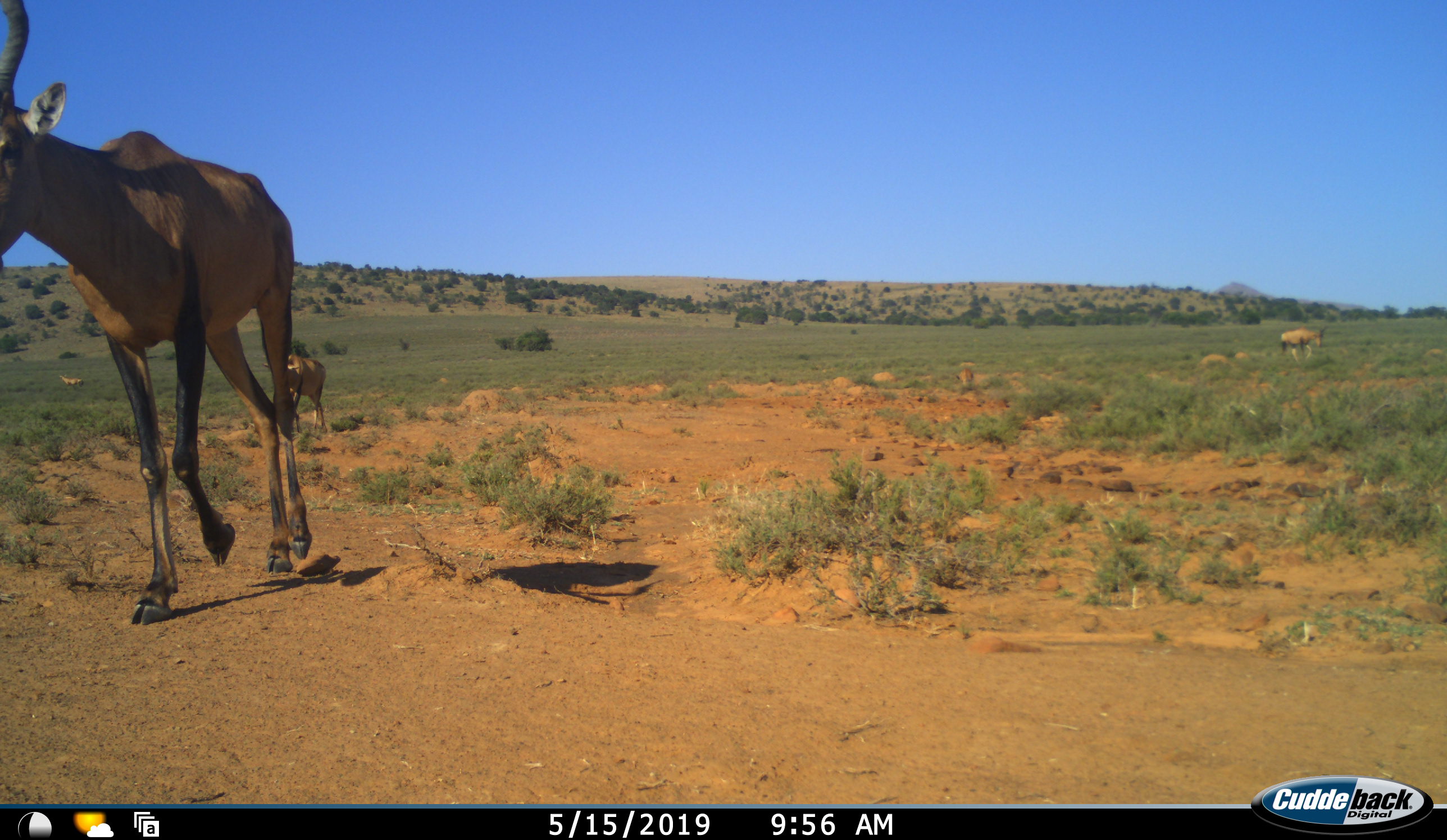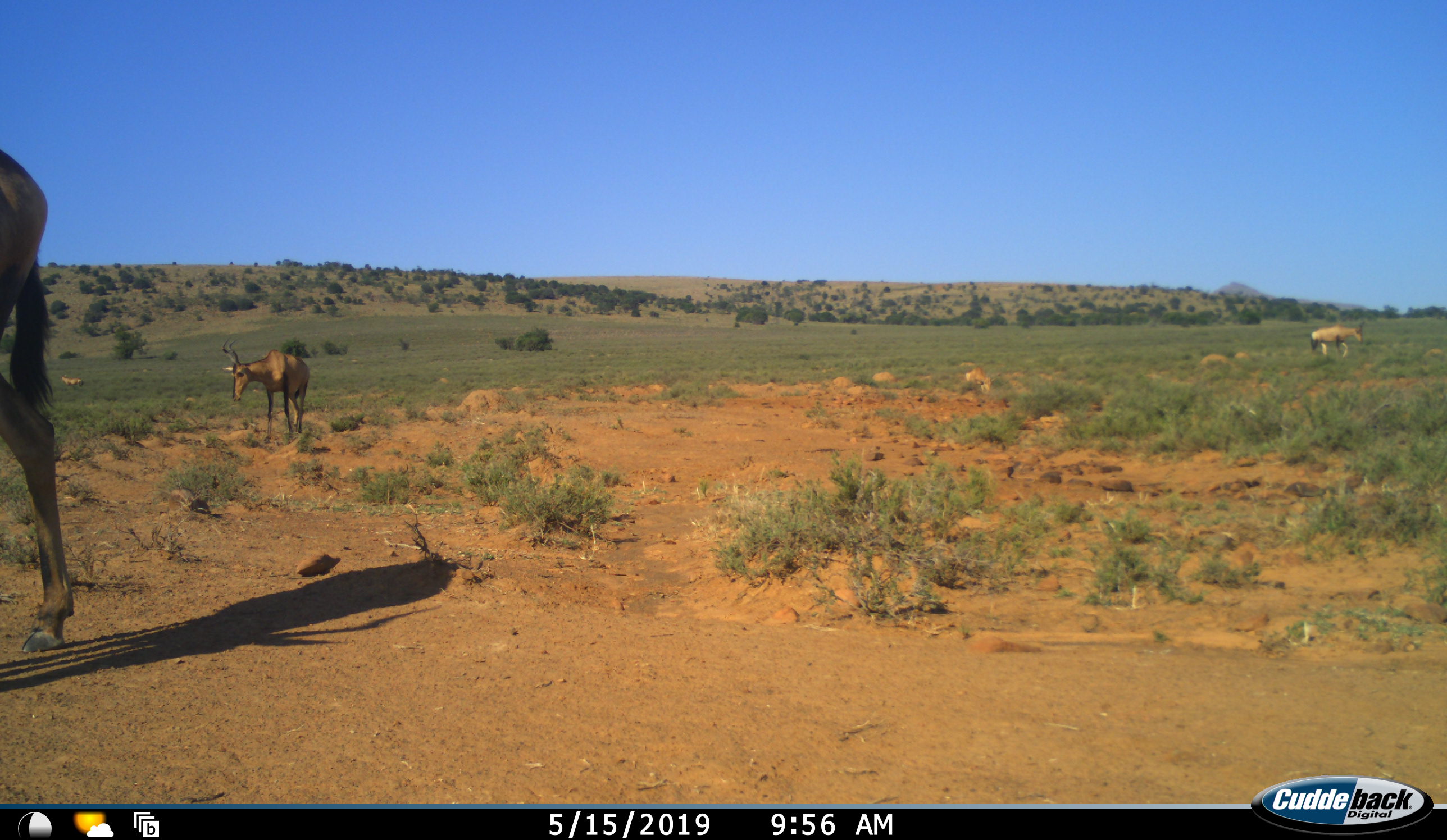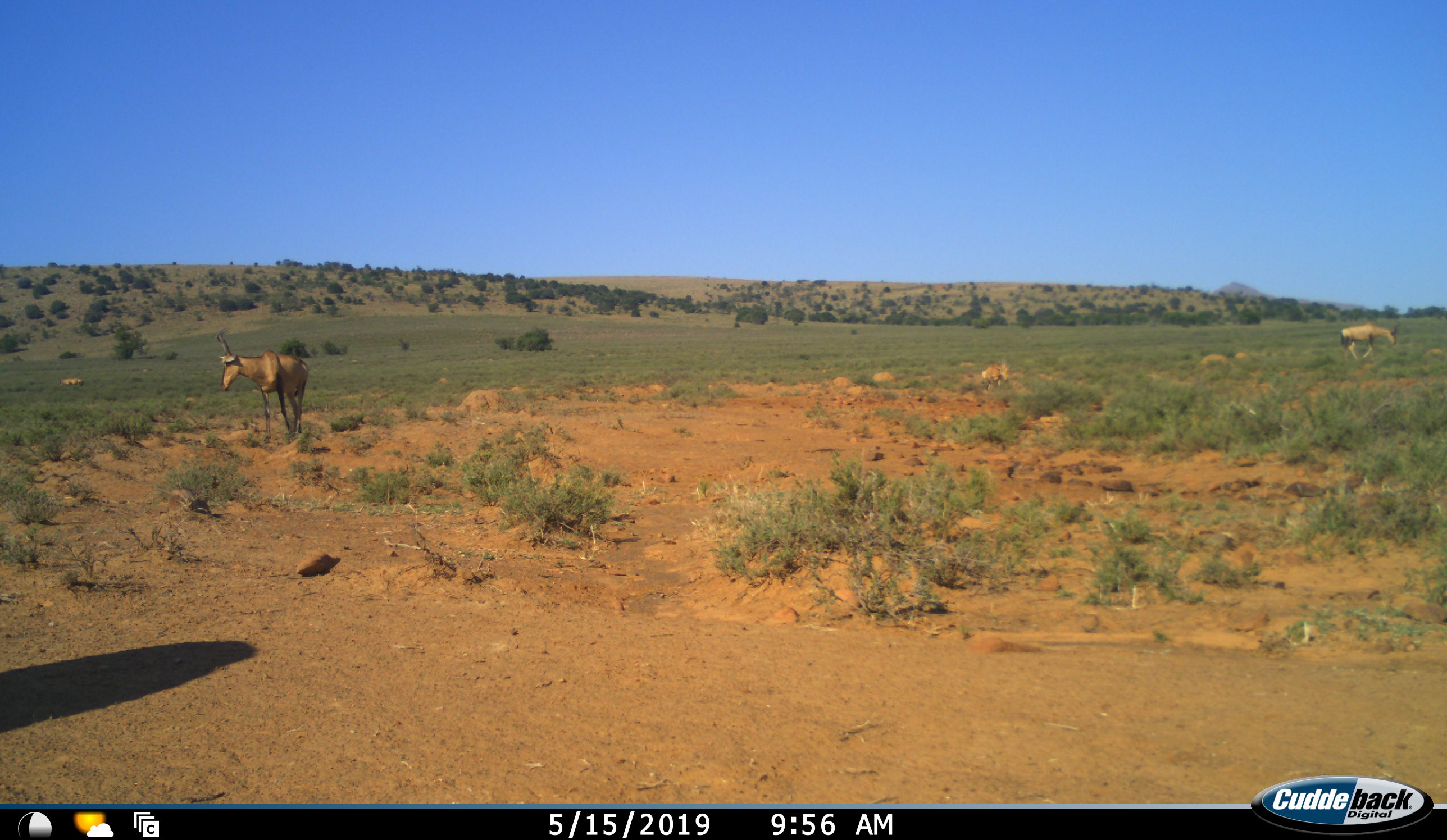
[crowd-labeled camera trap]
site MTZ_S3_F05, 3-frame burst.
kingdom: Animalia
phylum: Chordata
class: Mammalia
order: Artiodactyla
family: Bovidae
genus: Alcelaphus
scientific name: Alcelaphus buselaphus caama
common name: red hartebeest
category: hartebeestred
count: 5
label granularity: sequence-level